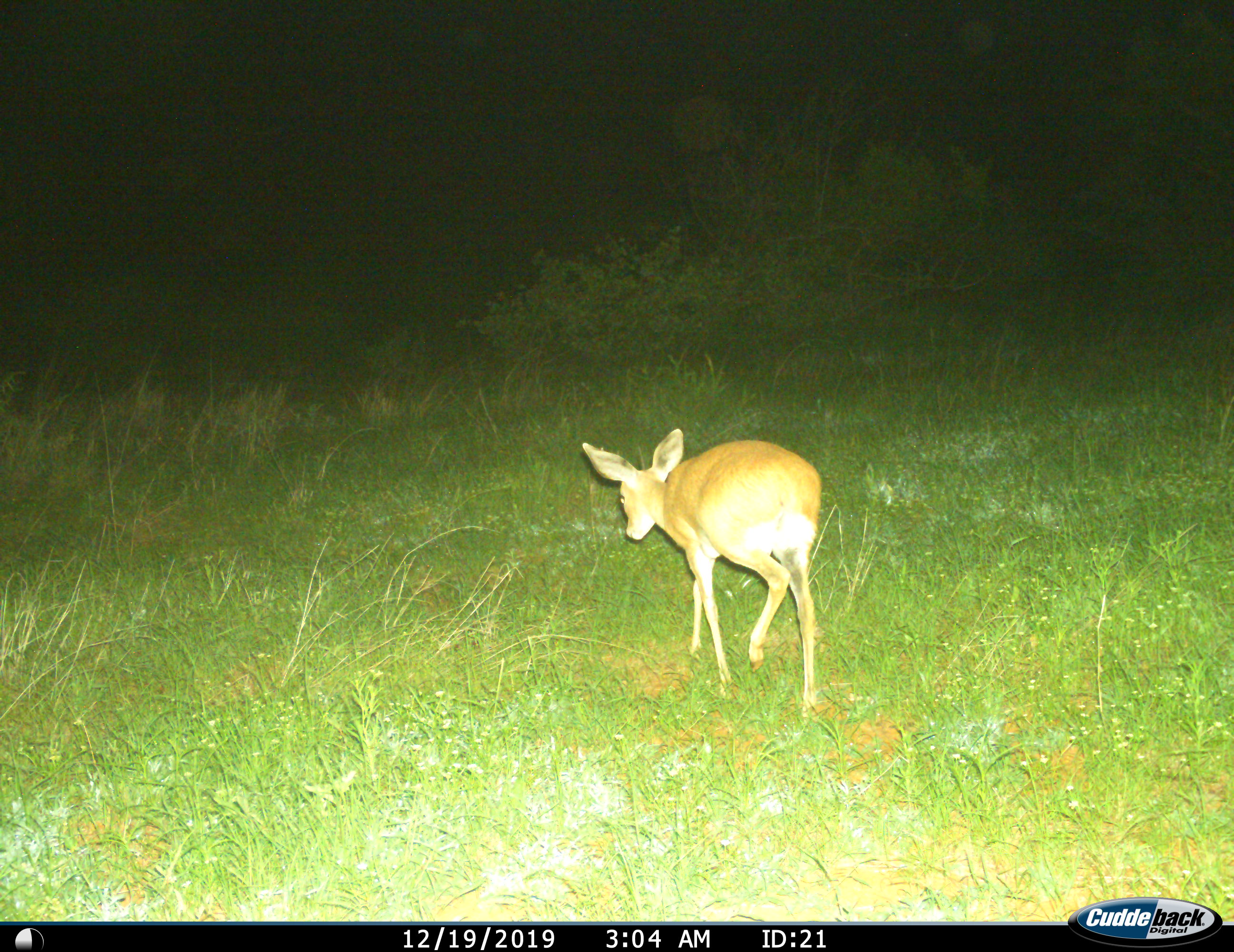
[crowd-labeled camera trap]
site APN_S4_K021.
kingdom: Animalia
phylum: Chordata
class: Mammalia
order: Artiodactyla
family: Bovidae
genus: Raphicerus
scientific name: Raphicerus campestris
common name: steenbok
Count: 1.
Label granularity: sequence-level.